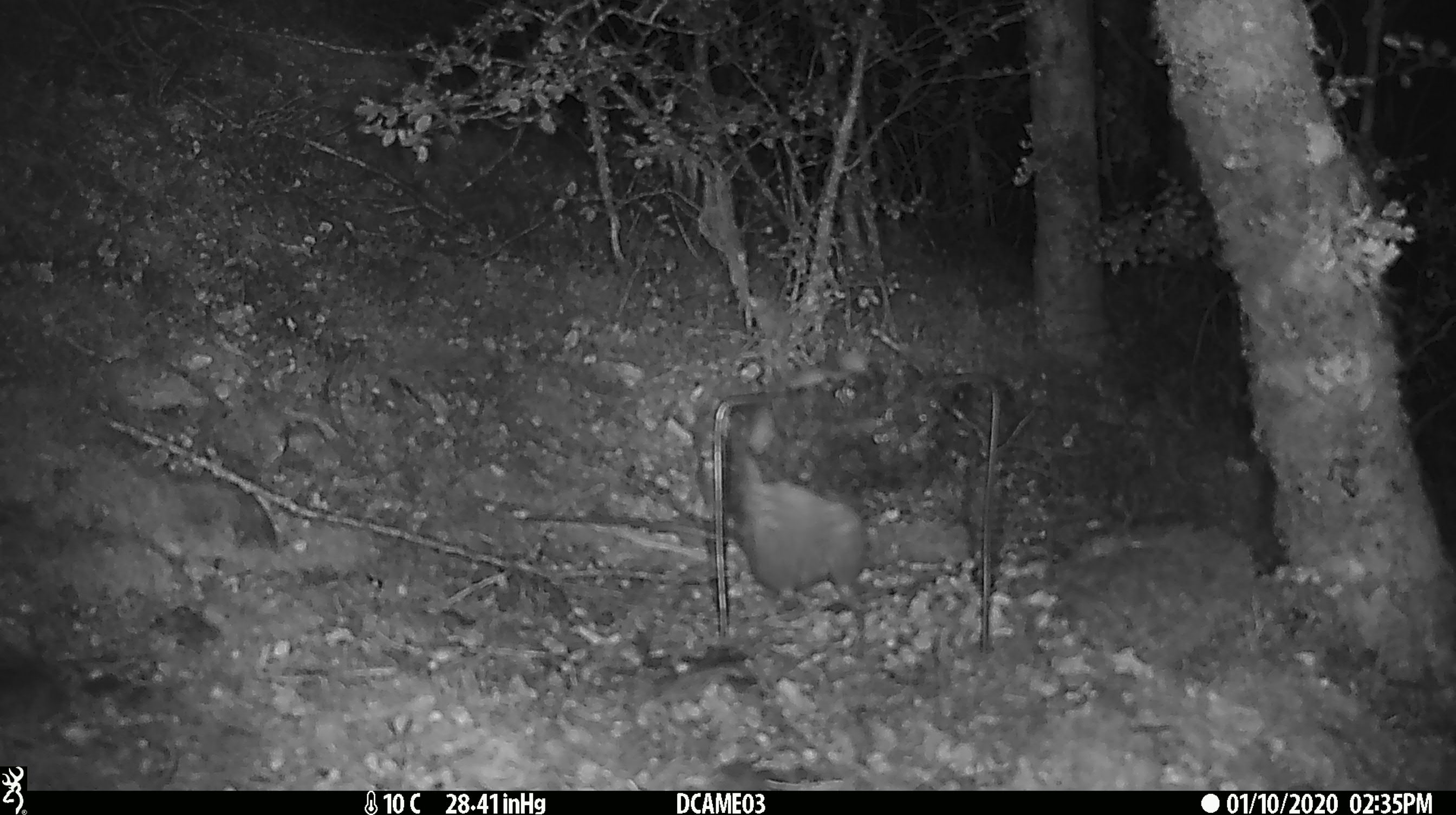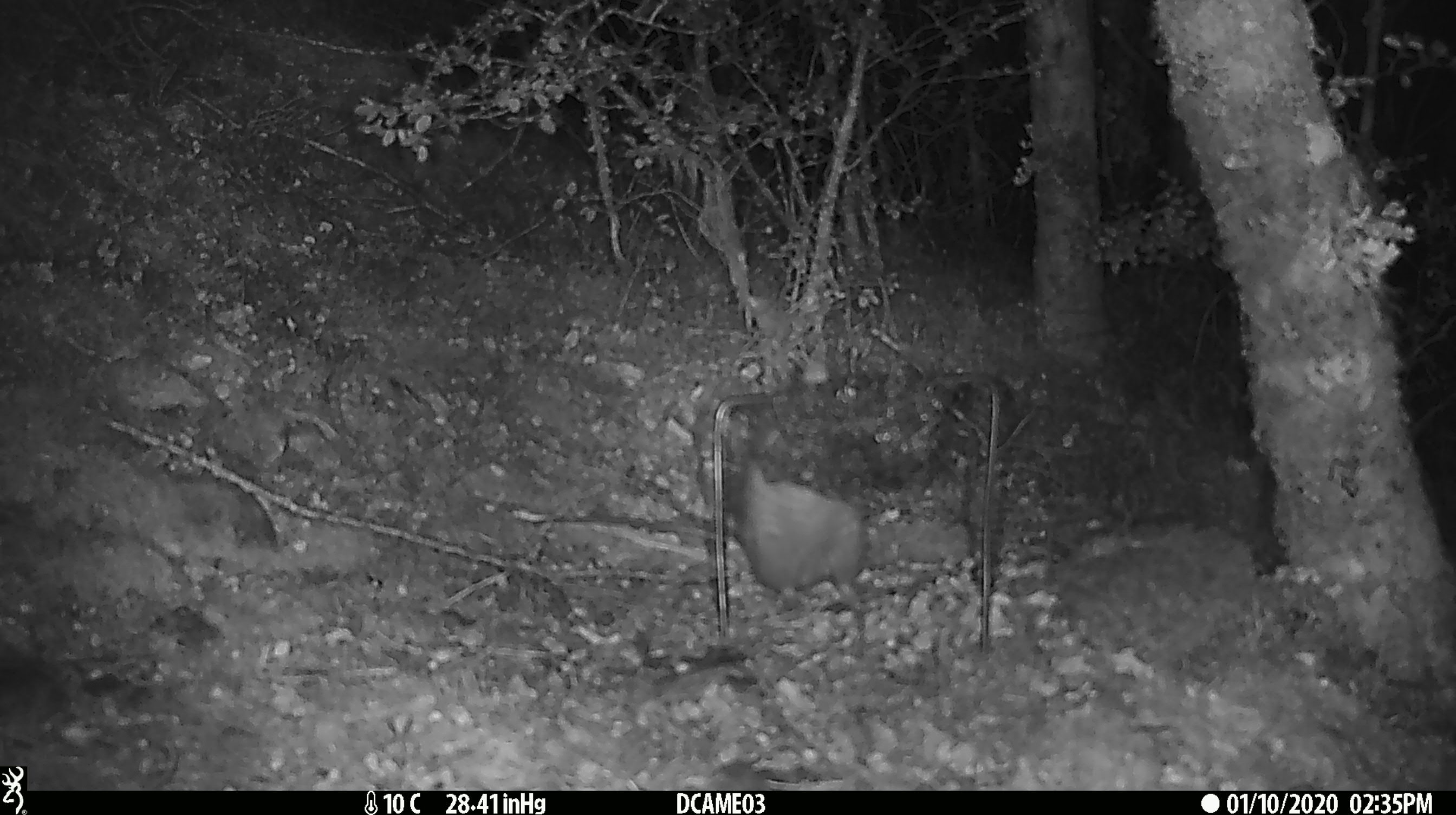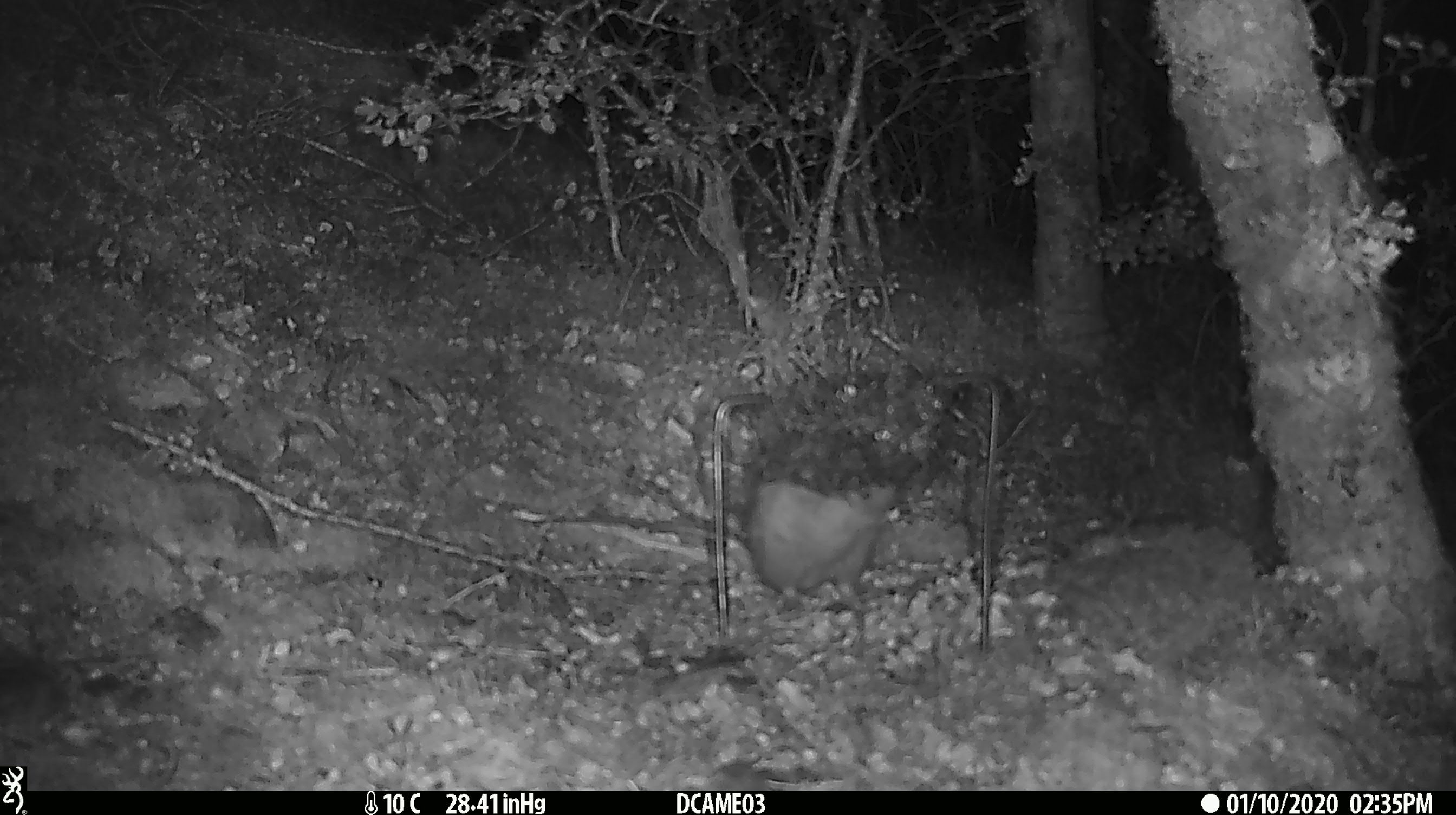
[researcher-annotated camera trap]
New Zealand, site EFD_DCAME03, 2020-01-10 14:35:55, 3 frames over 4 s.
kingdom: Animalia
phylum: Chordata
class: Mammalia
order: Rodentia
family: Muridae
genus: Rattus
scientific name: Rattus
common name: rat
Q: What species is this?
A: Rat (Rattus).